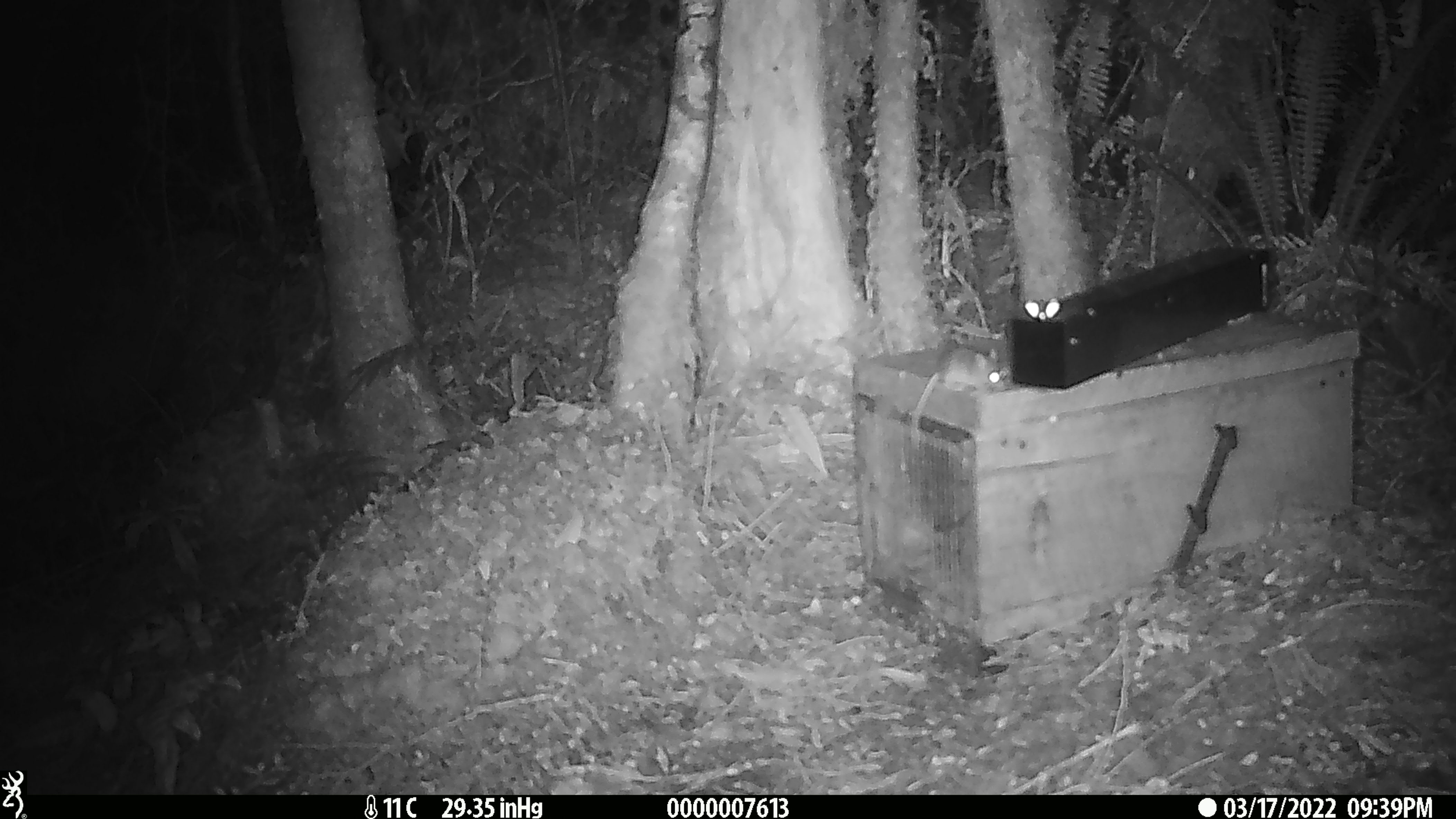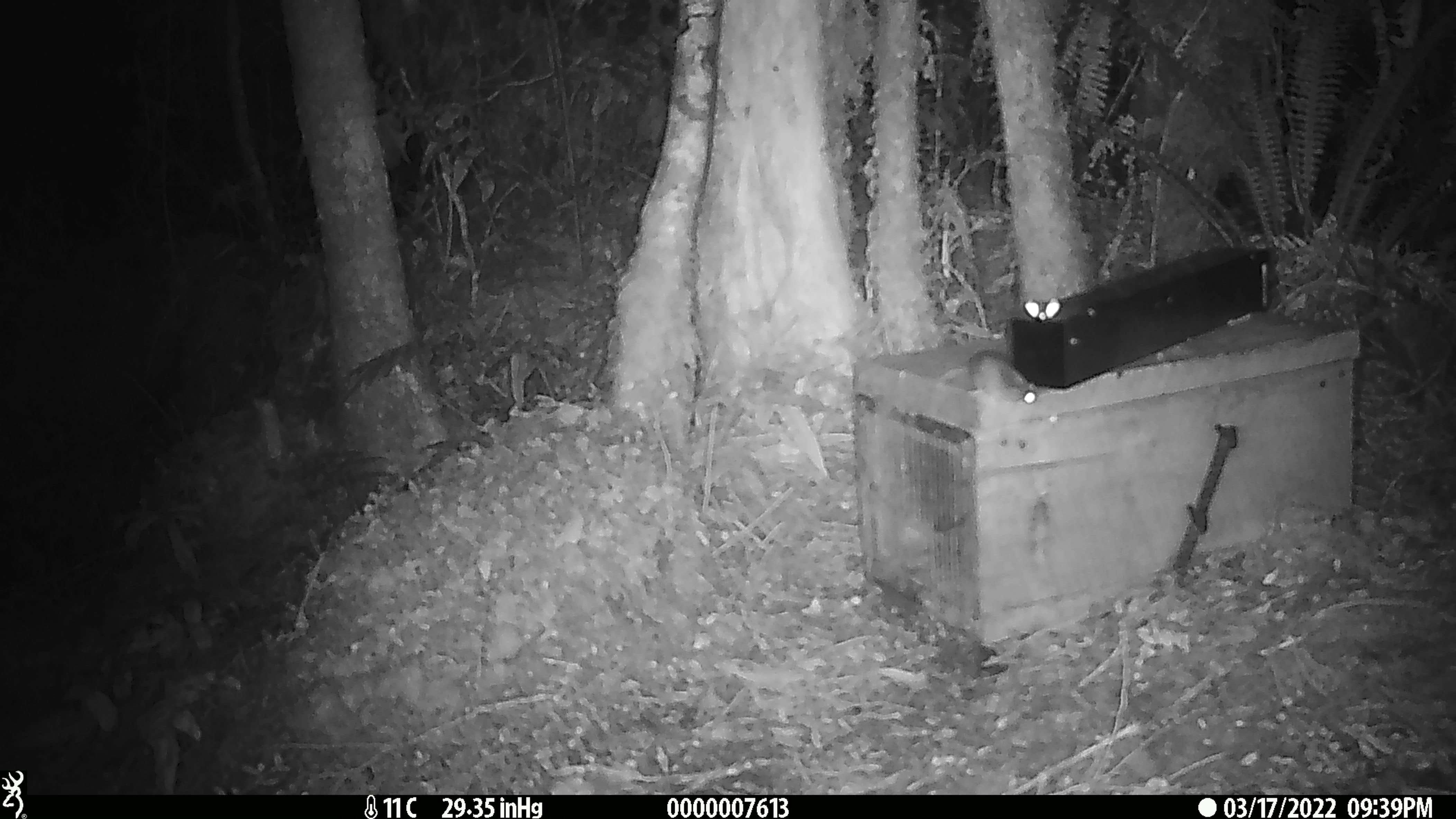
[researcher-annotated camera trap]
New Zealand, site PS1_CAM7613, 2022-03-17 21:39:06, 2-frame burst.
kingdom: Animalia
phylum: Chordata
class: Mammalia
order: Rodentia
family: Muridae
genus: Mus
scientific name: Mus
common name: mouse